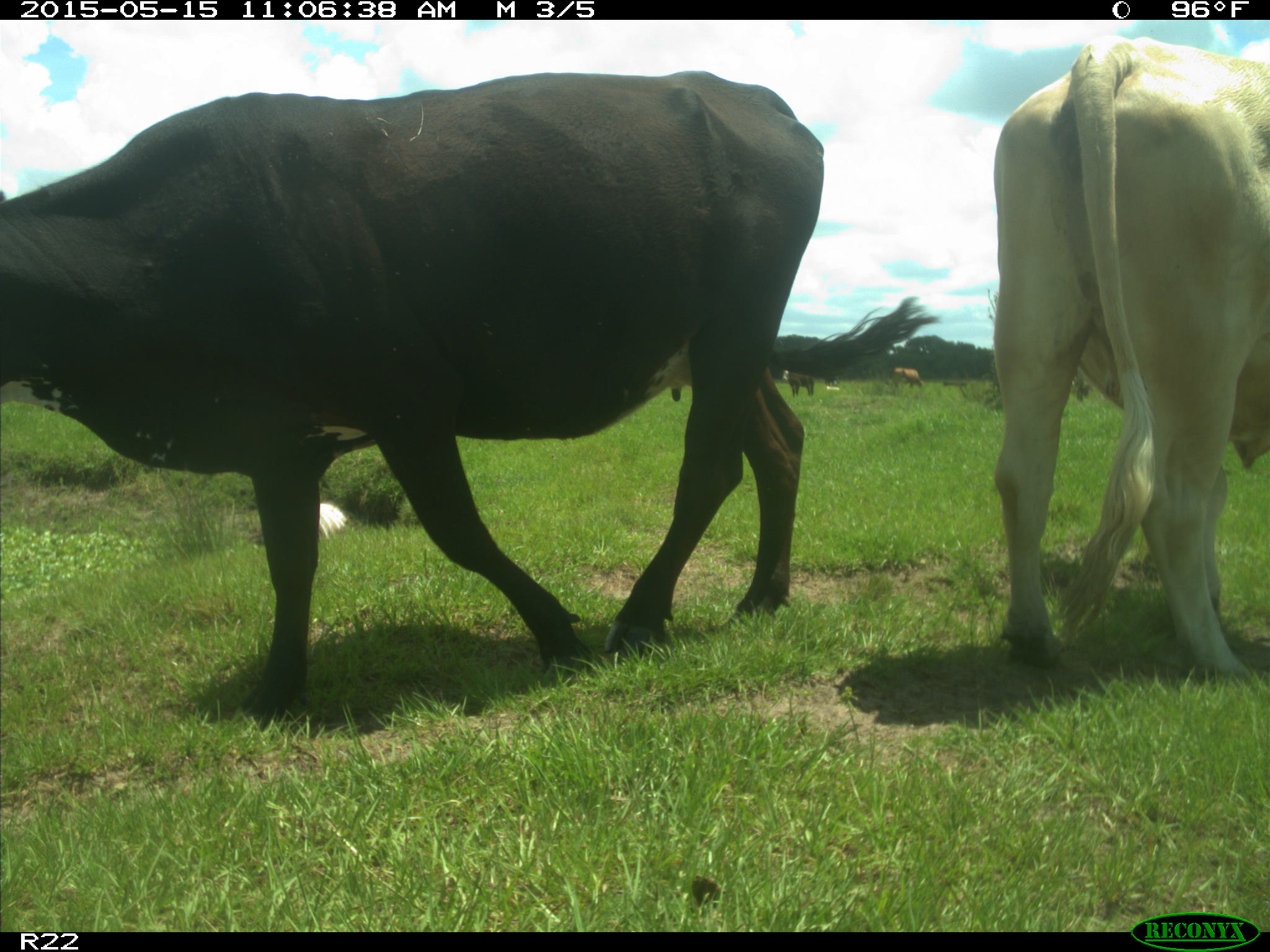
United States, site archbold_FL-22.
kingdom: Animalia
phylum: Chordata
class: Mammalia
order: Artiodactyla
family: Bovidae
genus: Bos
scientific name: Bos taurus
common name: domestic cow